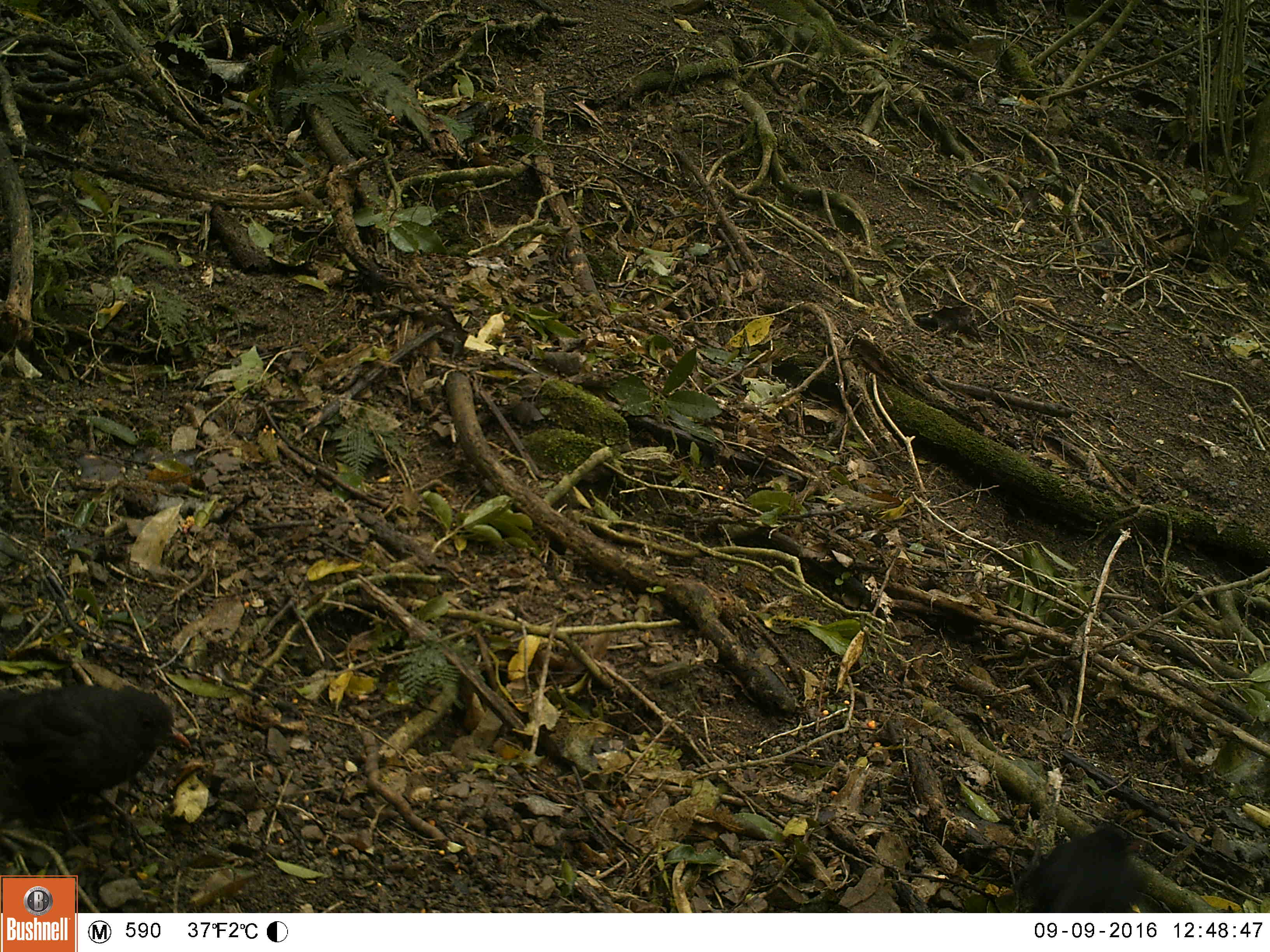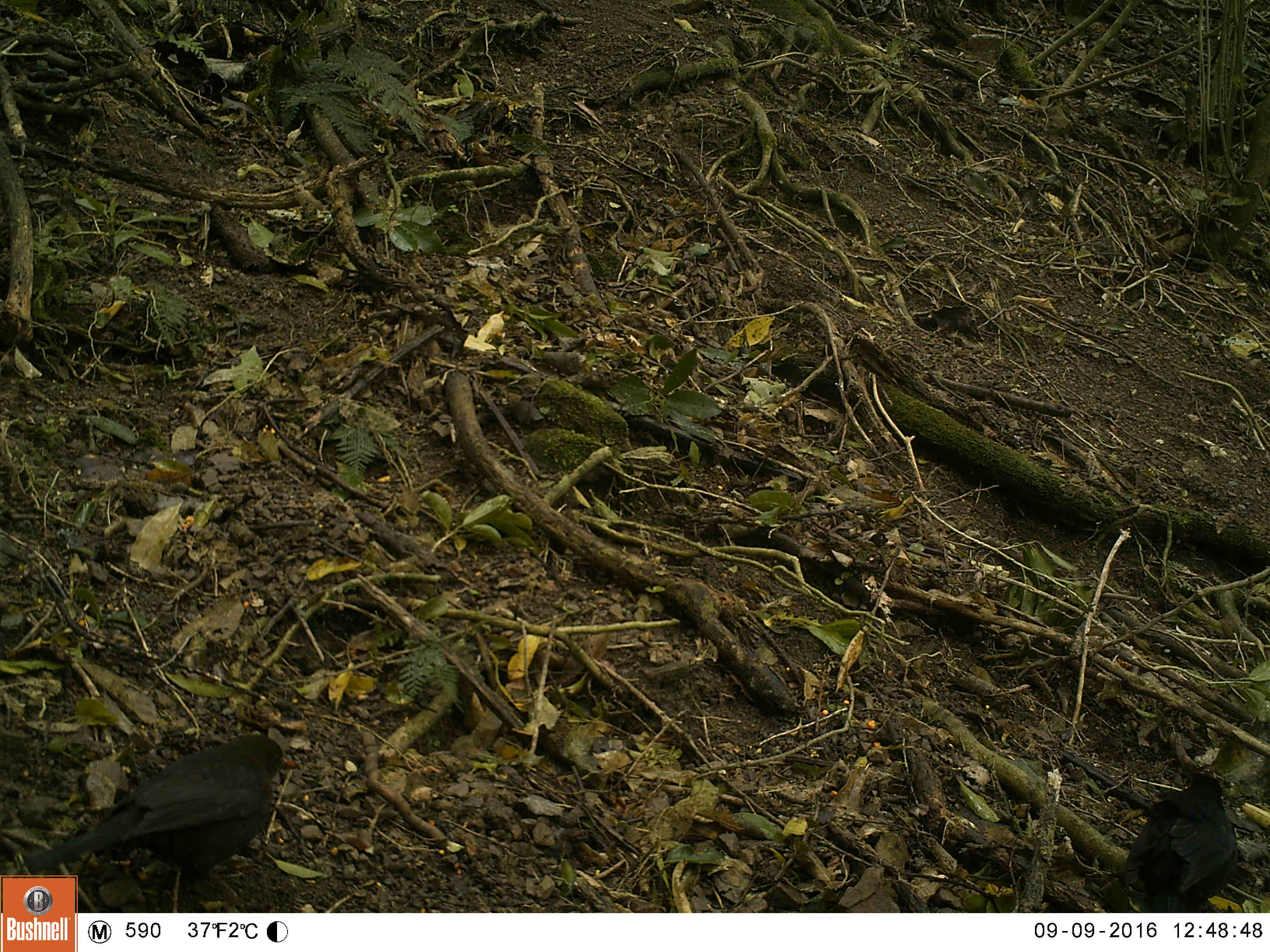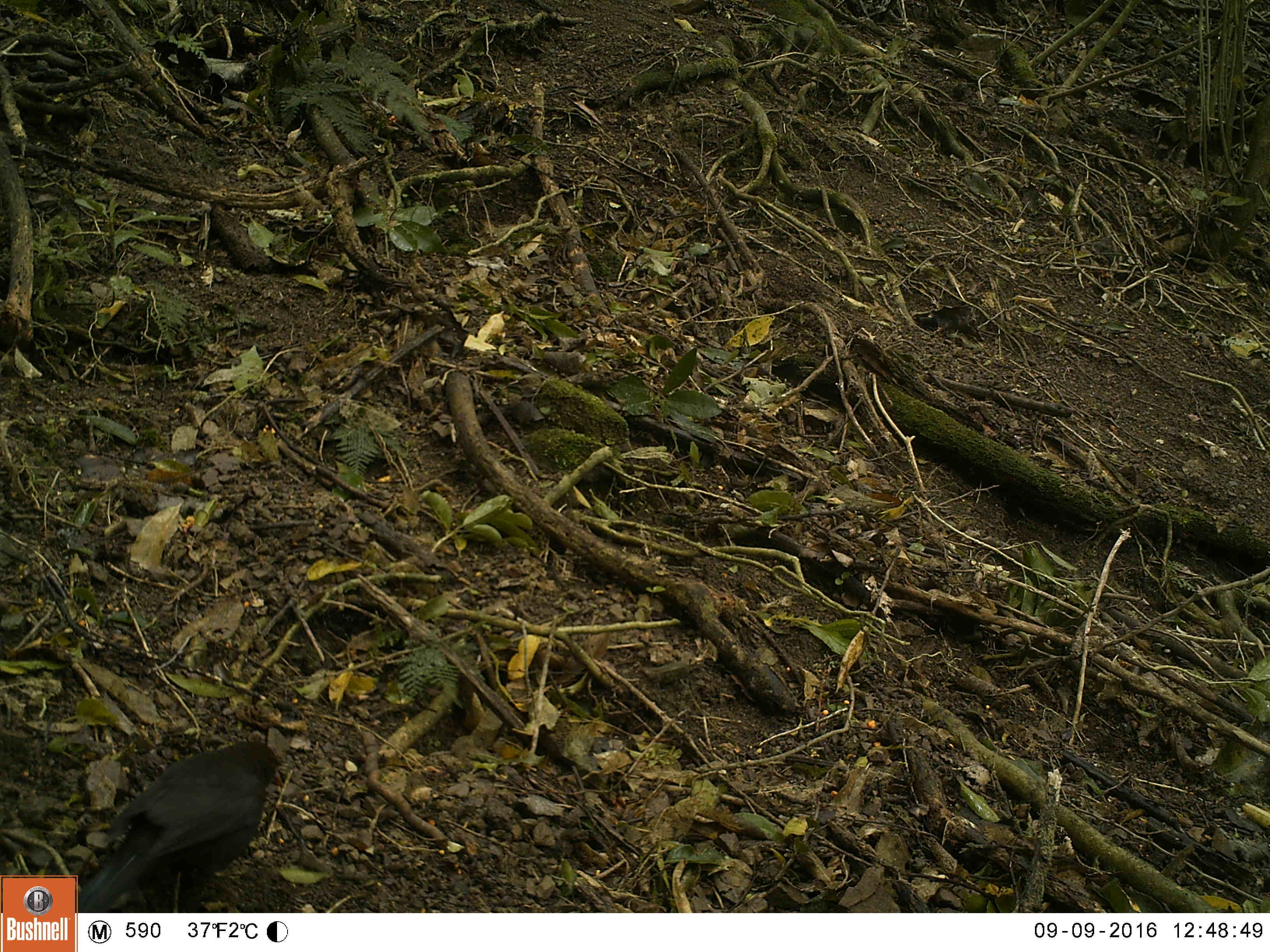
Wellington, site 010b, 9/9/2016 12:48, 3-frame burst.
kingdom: Animalia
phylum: Chordata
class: Aves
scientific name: Aves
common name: bird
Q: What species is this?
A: Bird (Aves).